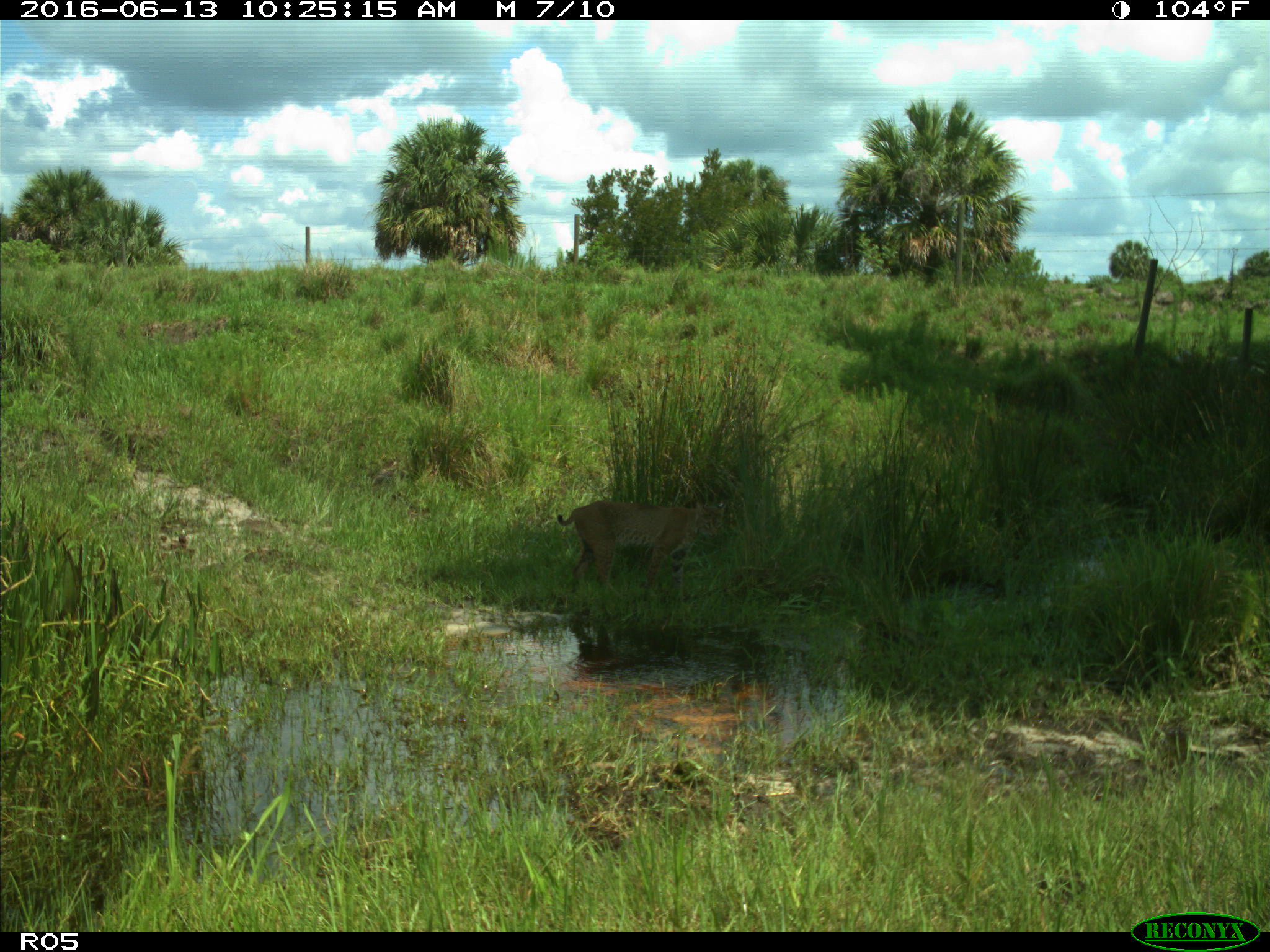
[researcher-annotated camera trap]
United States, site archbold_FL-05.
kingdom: Animalia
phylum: Chordata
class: Mammalia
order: Carnivora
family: Felidae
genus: Lynx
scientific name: Lynx rufus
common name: bobcat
Lynx rufus (bobcat).